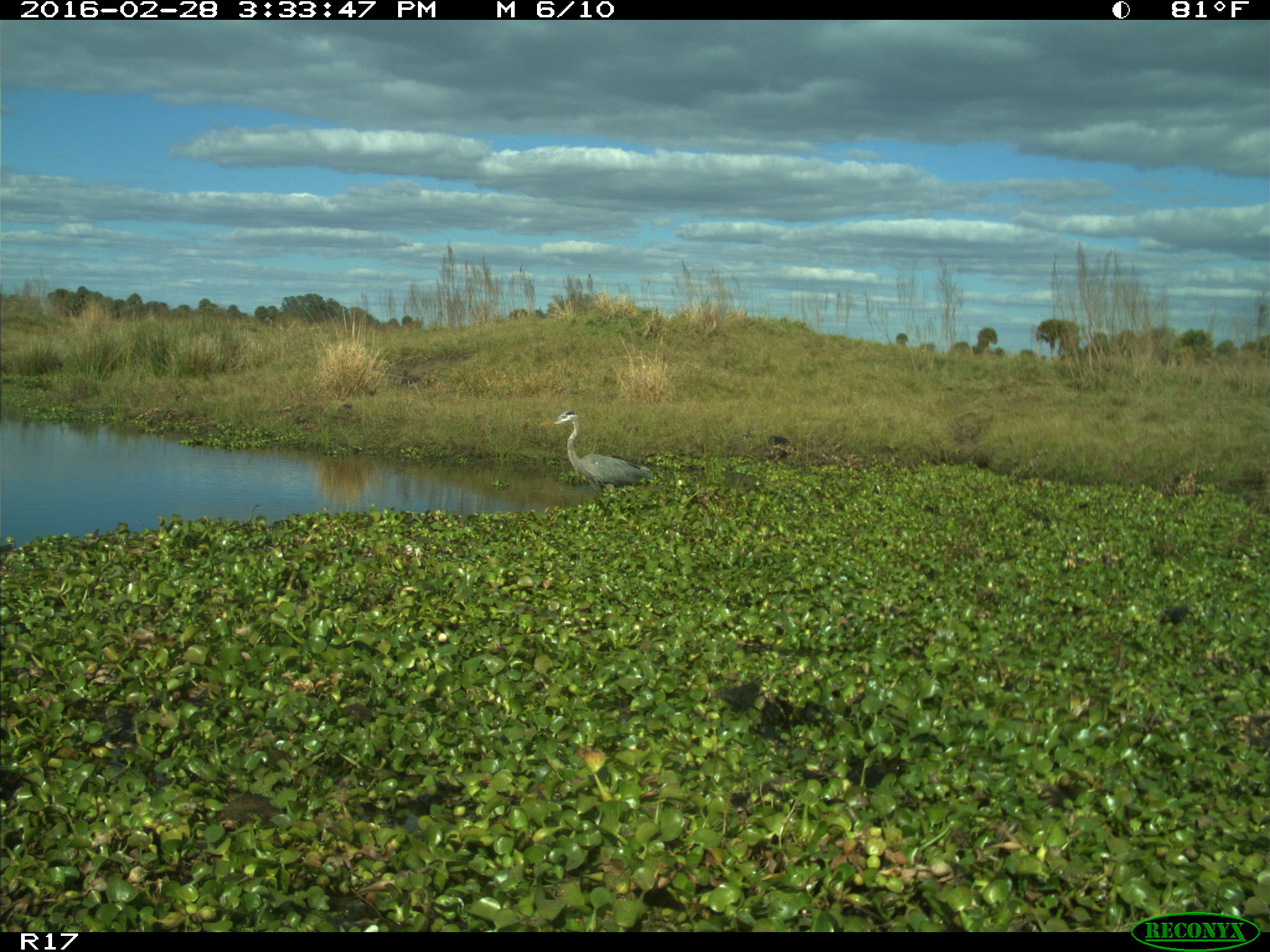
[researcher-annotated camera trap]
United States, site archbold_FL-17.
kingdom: Animalia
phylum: Chordata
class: Aves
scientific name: Aves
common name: birds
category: unidentified bird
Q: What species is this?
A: Unidentified bird (birds) (Aves).